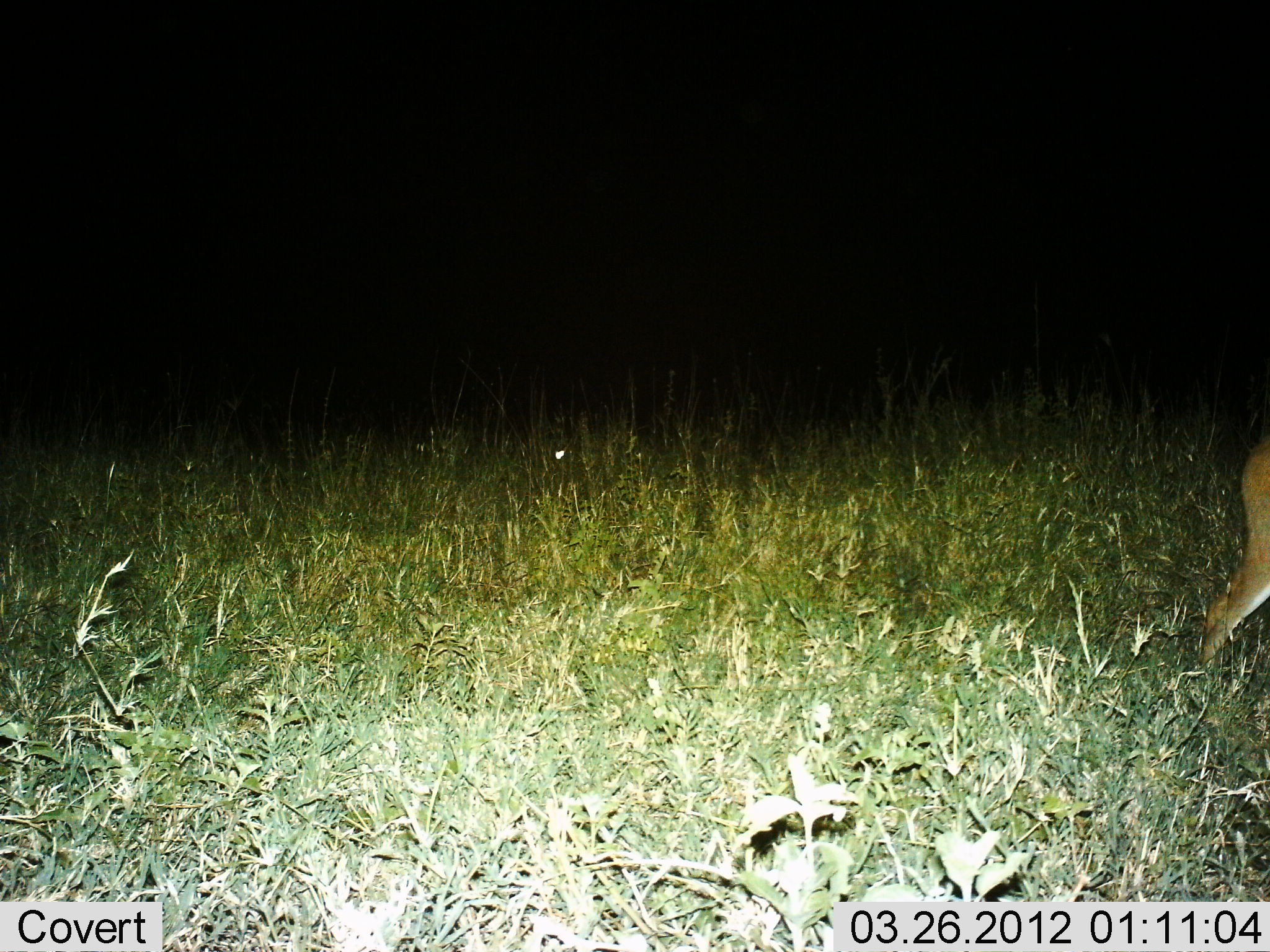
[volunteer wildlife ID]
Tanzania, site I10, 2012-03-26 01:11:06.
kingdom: Animalia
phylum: Chordata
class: Mammalia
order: Artiodactyla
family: Bovidae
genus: Redunca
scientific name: Redunca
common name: reedbuck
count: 1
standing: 44%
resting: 0%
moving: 56%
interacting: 0%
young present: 0%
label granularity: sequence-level